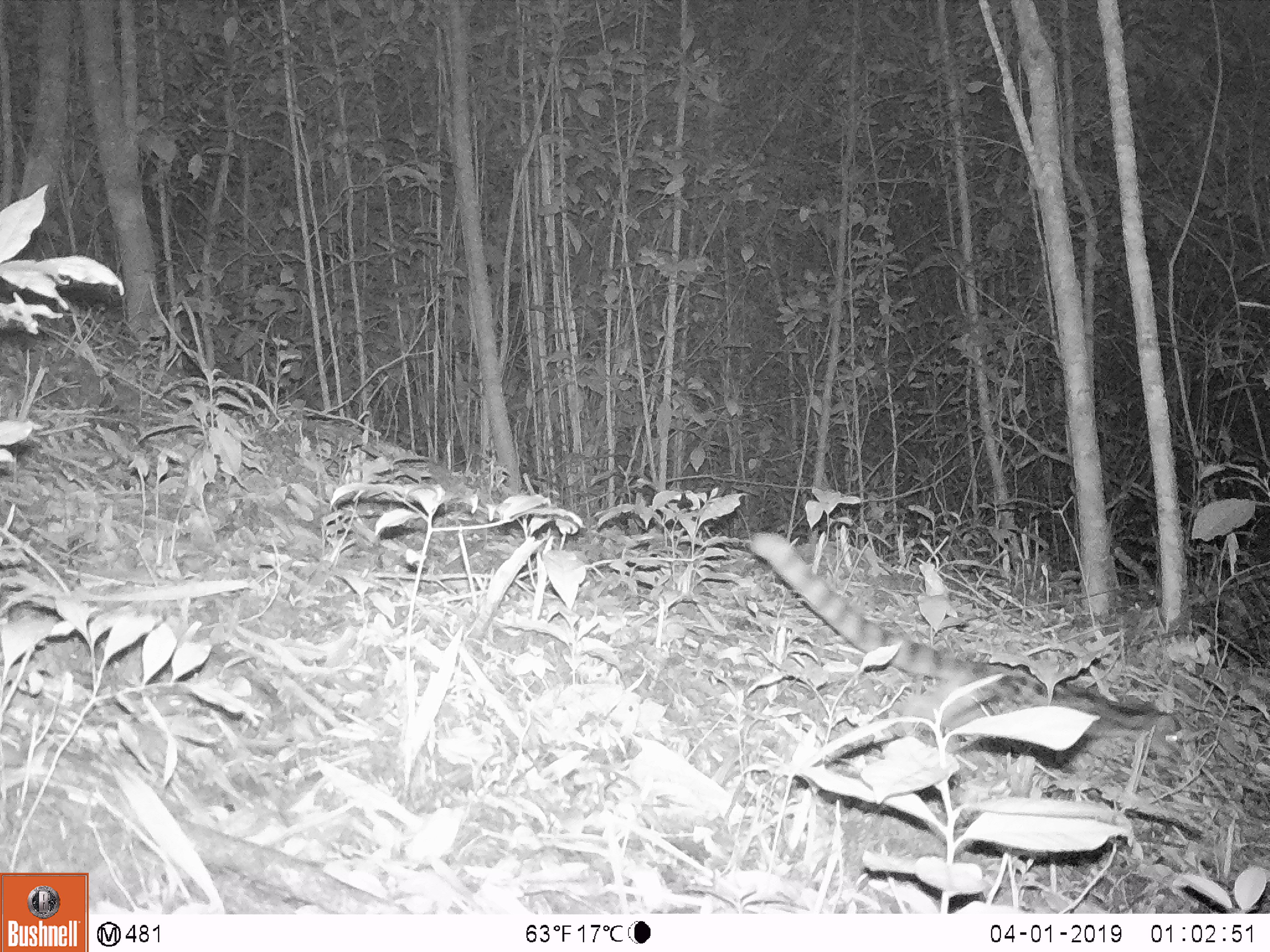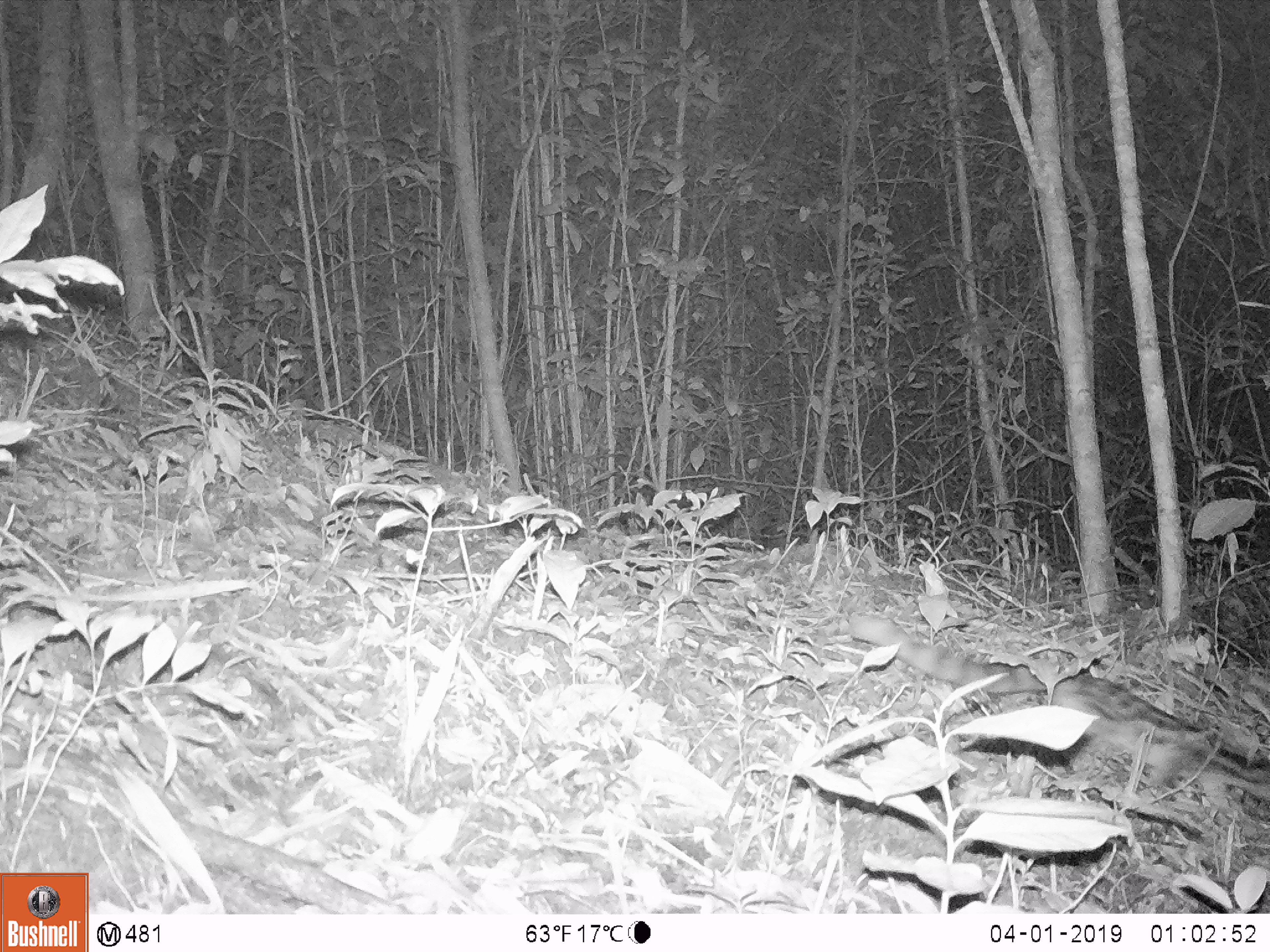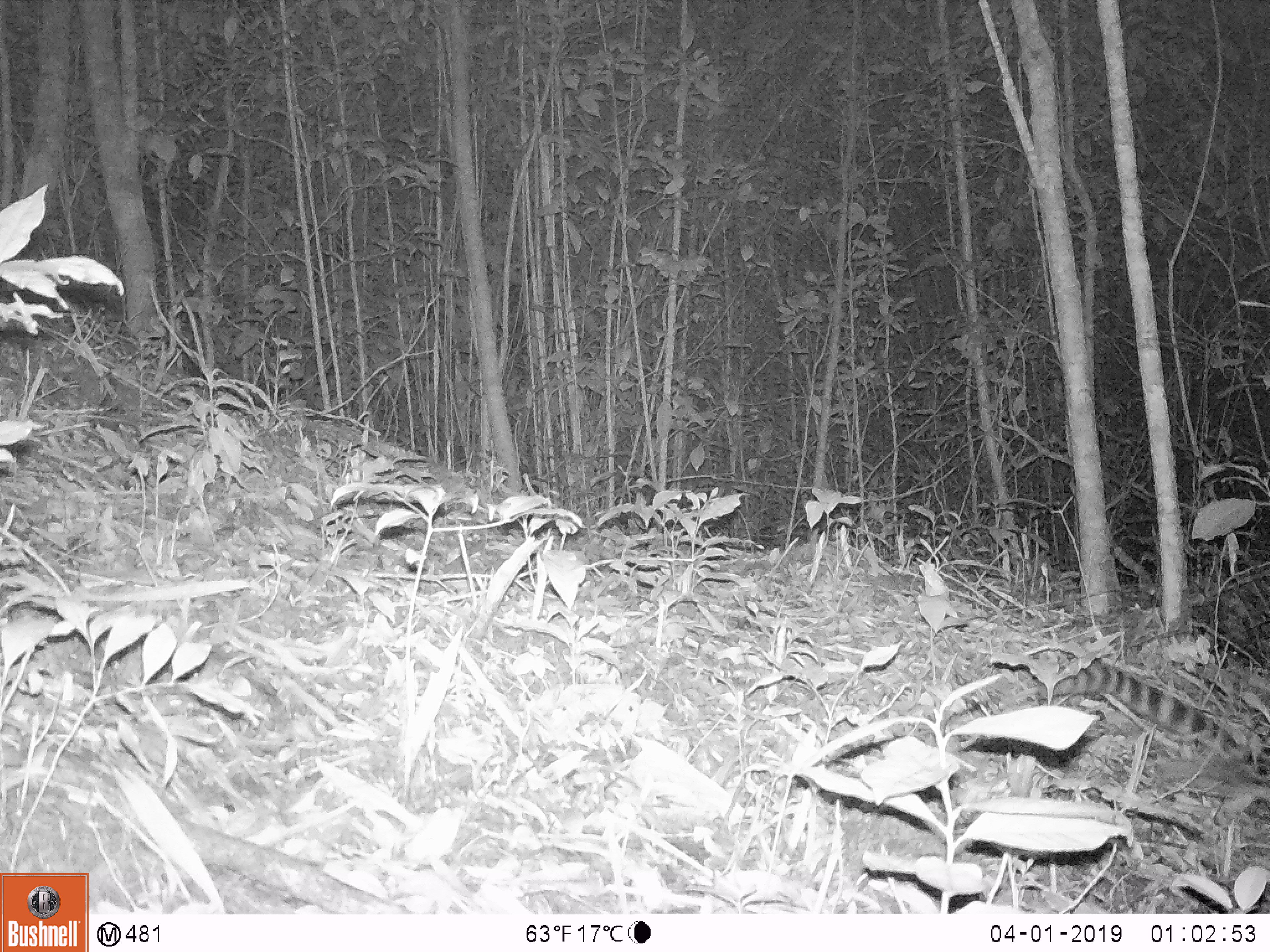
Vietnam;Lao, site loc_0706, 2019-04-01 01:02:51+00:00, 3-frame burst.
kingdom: Animalia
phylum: Chordata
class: Mammalia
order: Carnivora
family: Prionodontidae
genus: Prionodon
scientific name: Prionodon pardicolor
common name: spotted linsang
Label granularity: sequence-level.